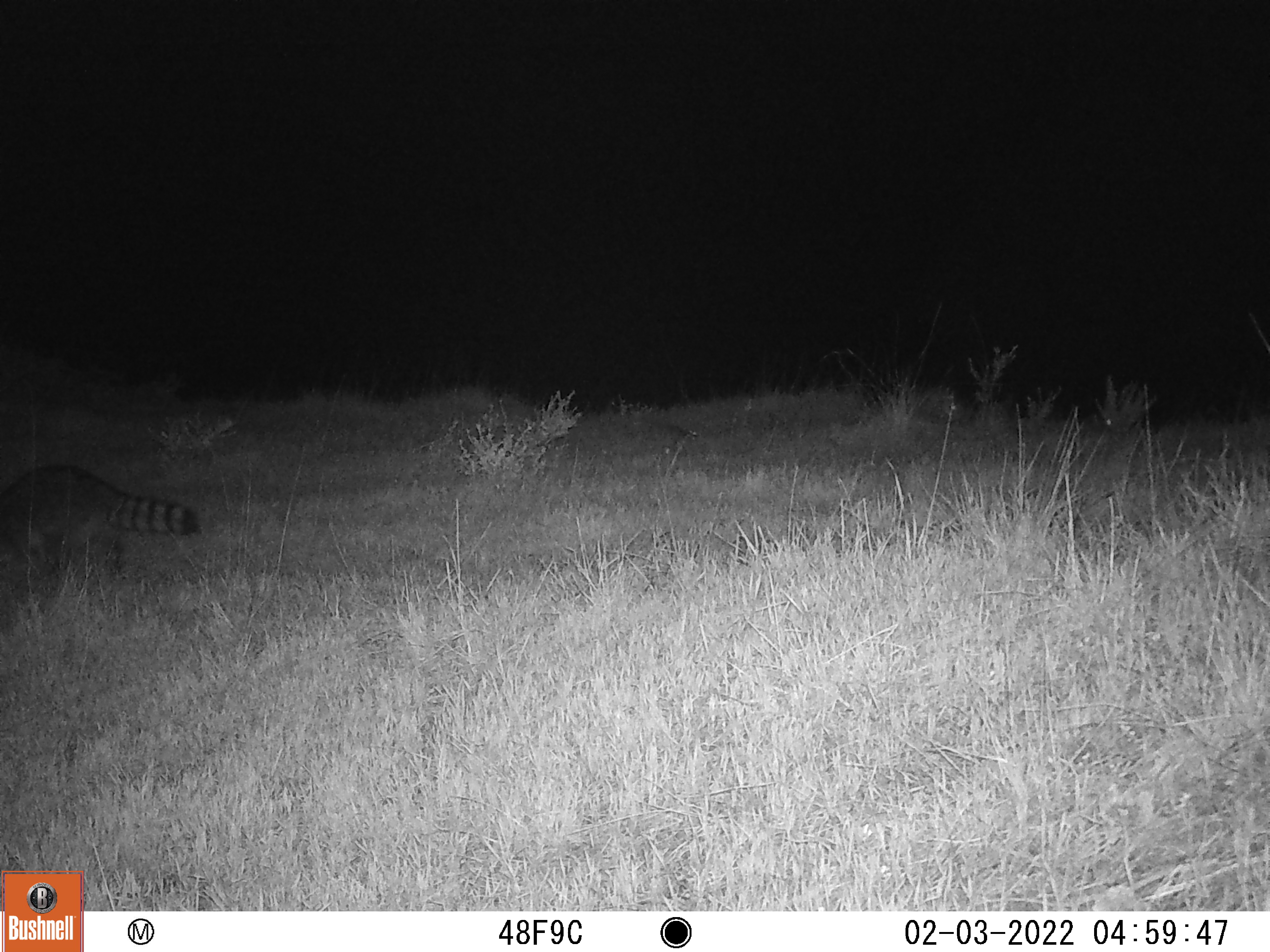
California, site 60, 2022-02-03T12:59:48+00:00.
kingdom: Animalia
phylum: Chordata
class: Mammalia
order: Carnivora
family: Procyonidae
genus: Procyon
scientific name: Procyon lotor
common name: raccoon